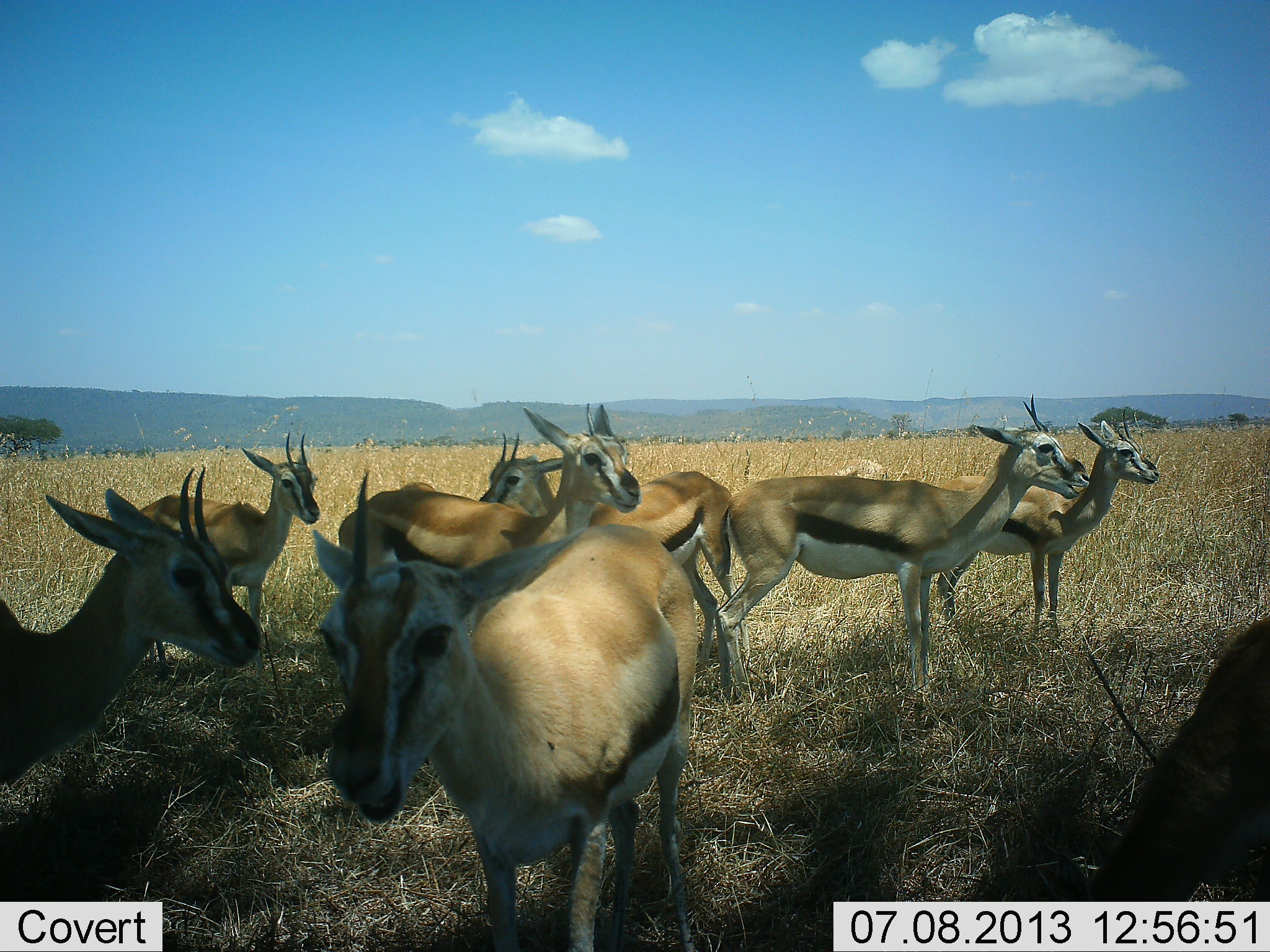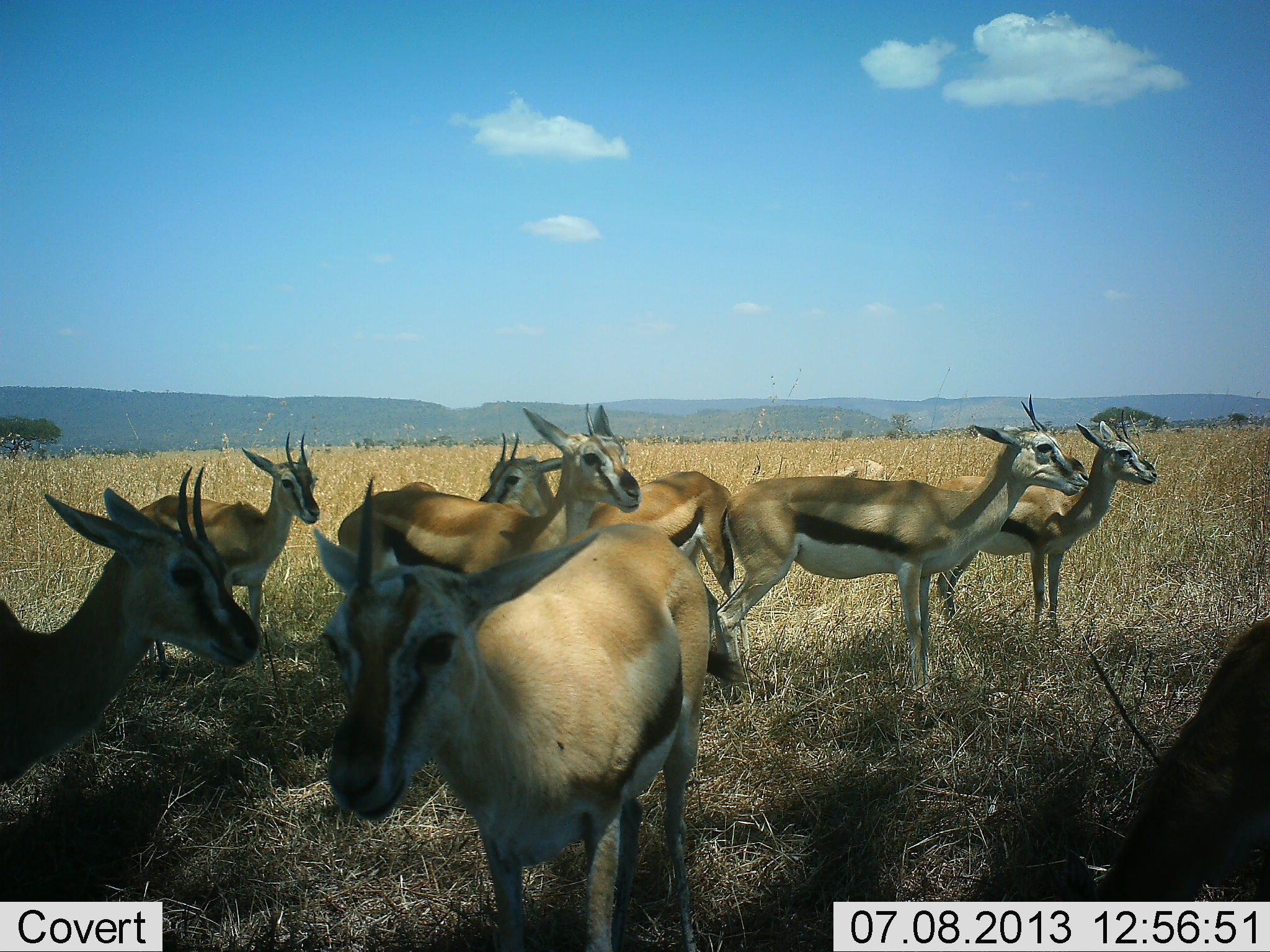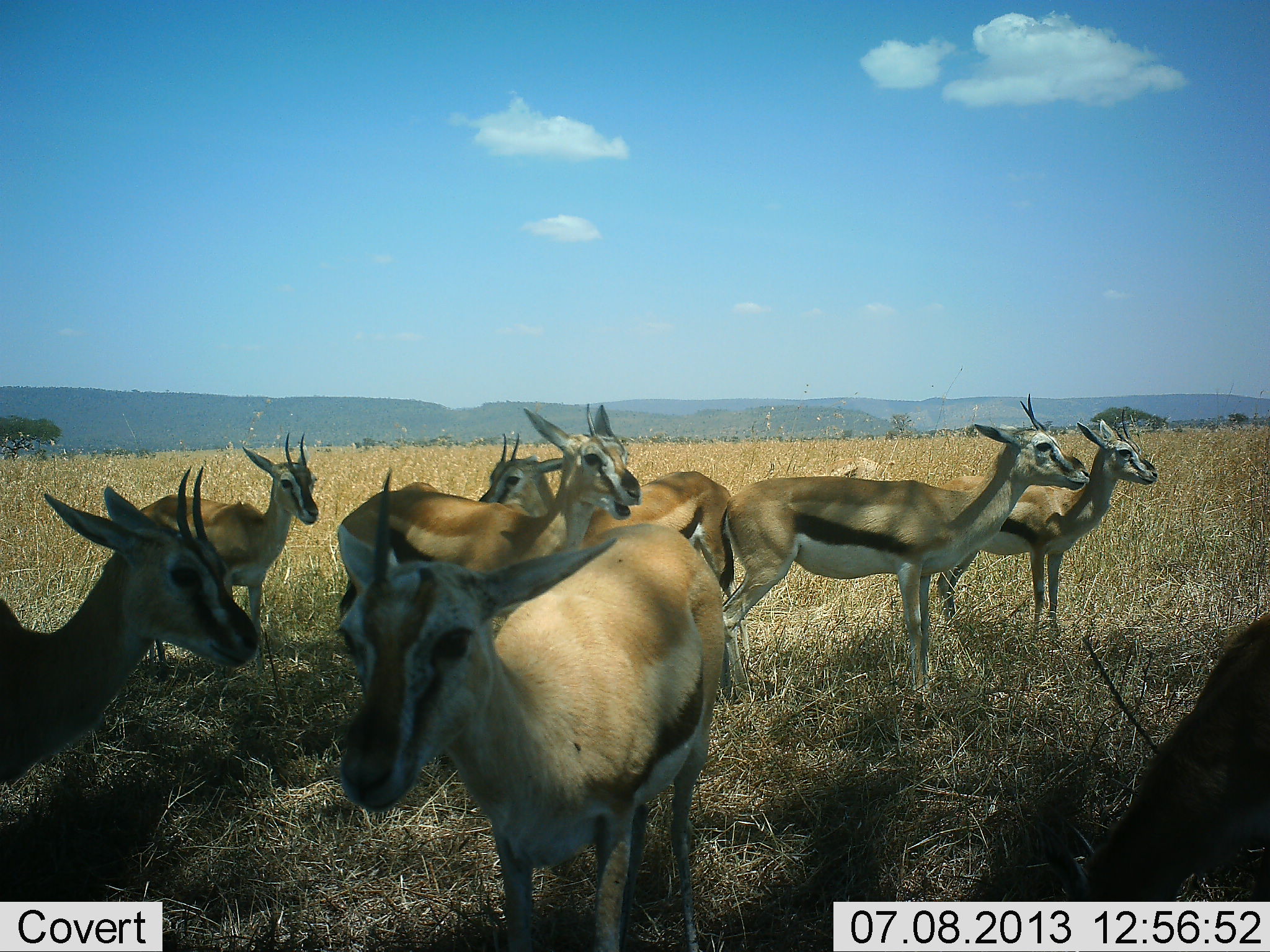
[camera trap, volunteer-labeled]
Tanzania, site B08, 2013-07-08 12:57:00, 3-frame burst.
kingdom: Animalia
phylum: Chordata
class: Mammalia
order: Artiodactyla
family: Bovidae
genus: Eudorcas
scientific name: Eudorcas thomsonii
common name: thomson's gazelle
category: gazellethomsons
Gazellethomsons (thomson's gazelle) (Eudorcas thomsonii), count 8. Behavior (volunteer vote fractions): standing 97%, resting 6%, moving 6%, interacting 6%. Young present (vote fraction): 0%. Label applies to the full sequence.